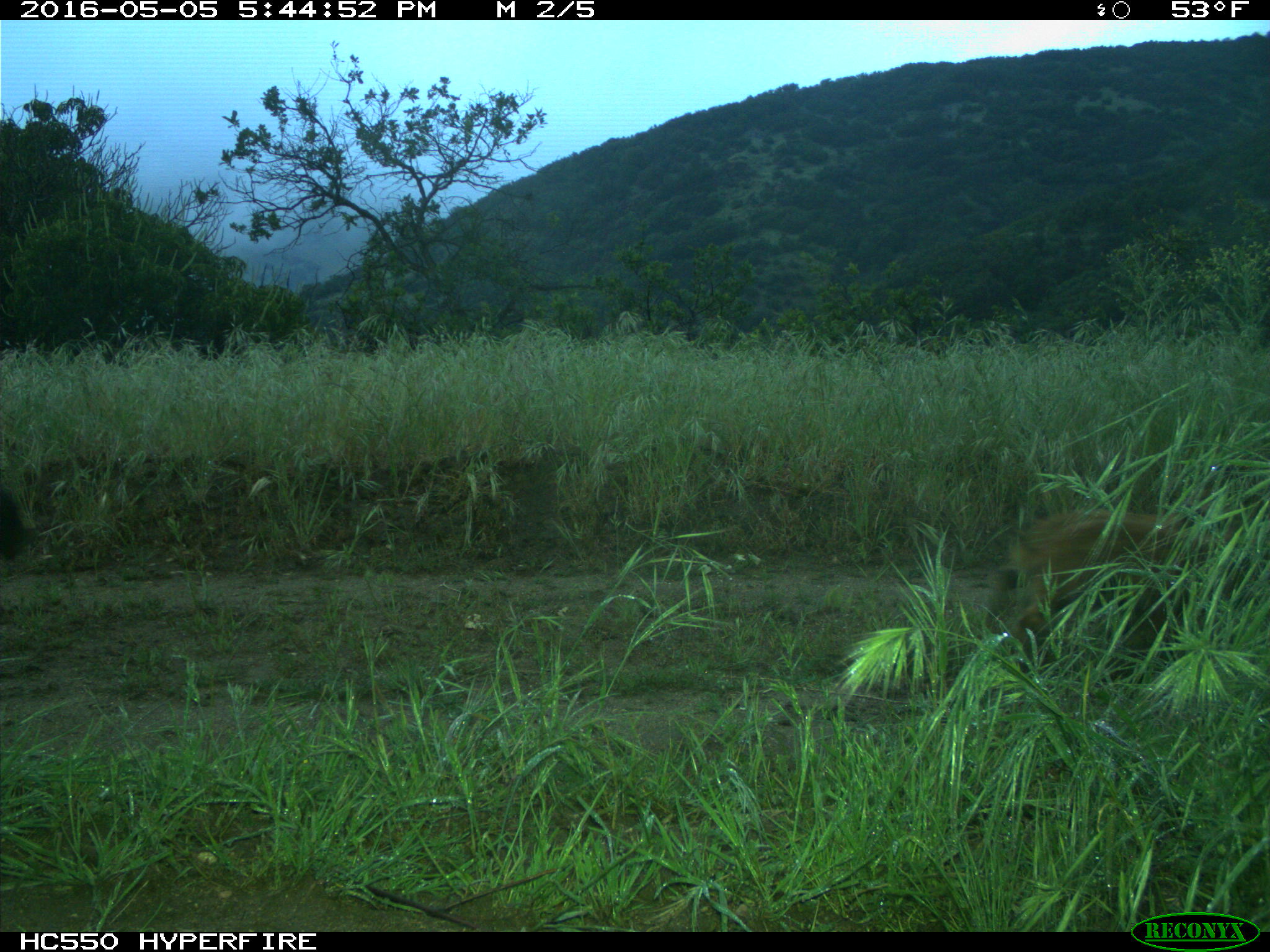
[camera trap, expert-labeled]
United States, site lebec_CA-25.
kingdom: Animalia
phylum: Chordata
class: Mammalia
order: Artiodactyla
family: Suidae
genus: Sus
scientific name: Sus scrofa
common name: wild boar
Sus scrofa (wild boar).